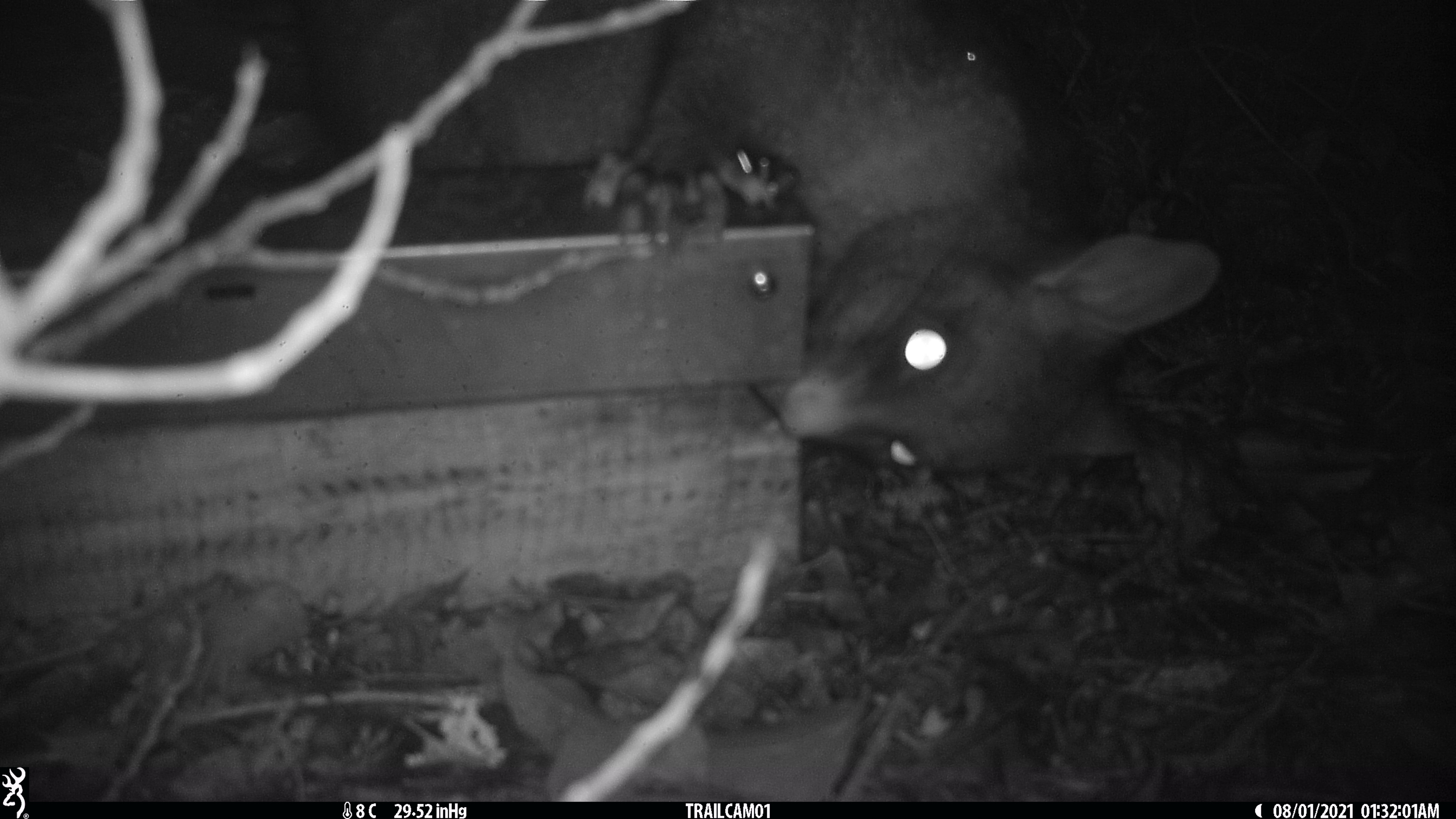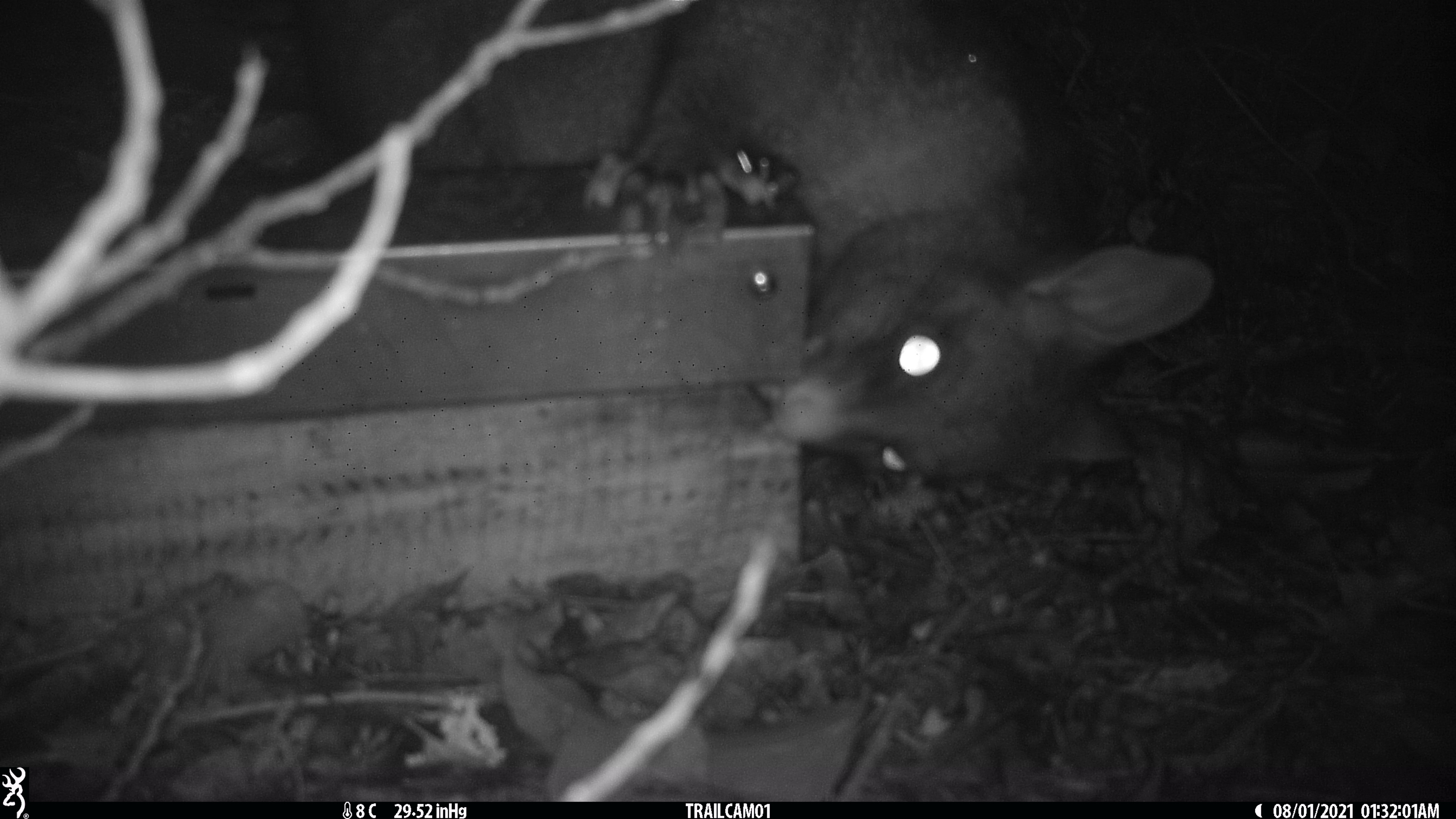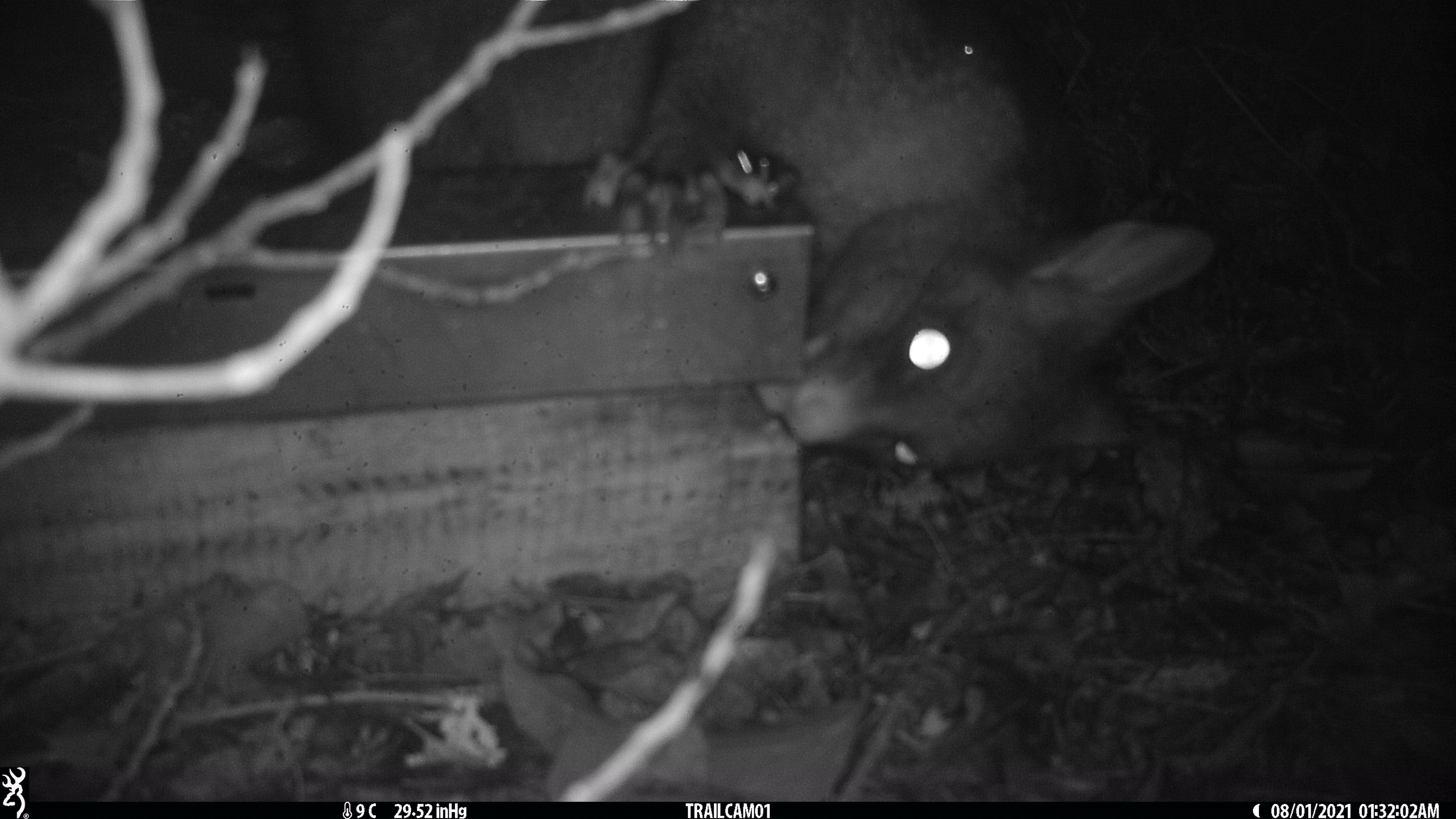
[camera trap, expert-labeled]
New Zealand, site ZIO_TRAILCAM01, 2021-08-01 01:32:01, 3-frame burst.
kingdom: Animalia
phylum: Chordata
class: Mammalia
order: Diprotodontia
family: Phalangeridae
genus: Trichosurus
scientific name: Trichosurus vulpecula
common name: common brushtail possum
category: possum